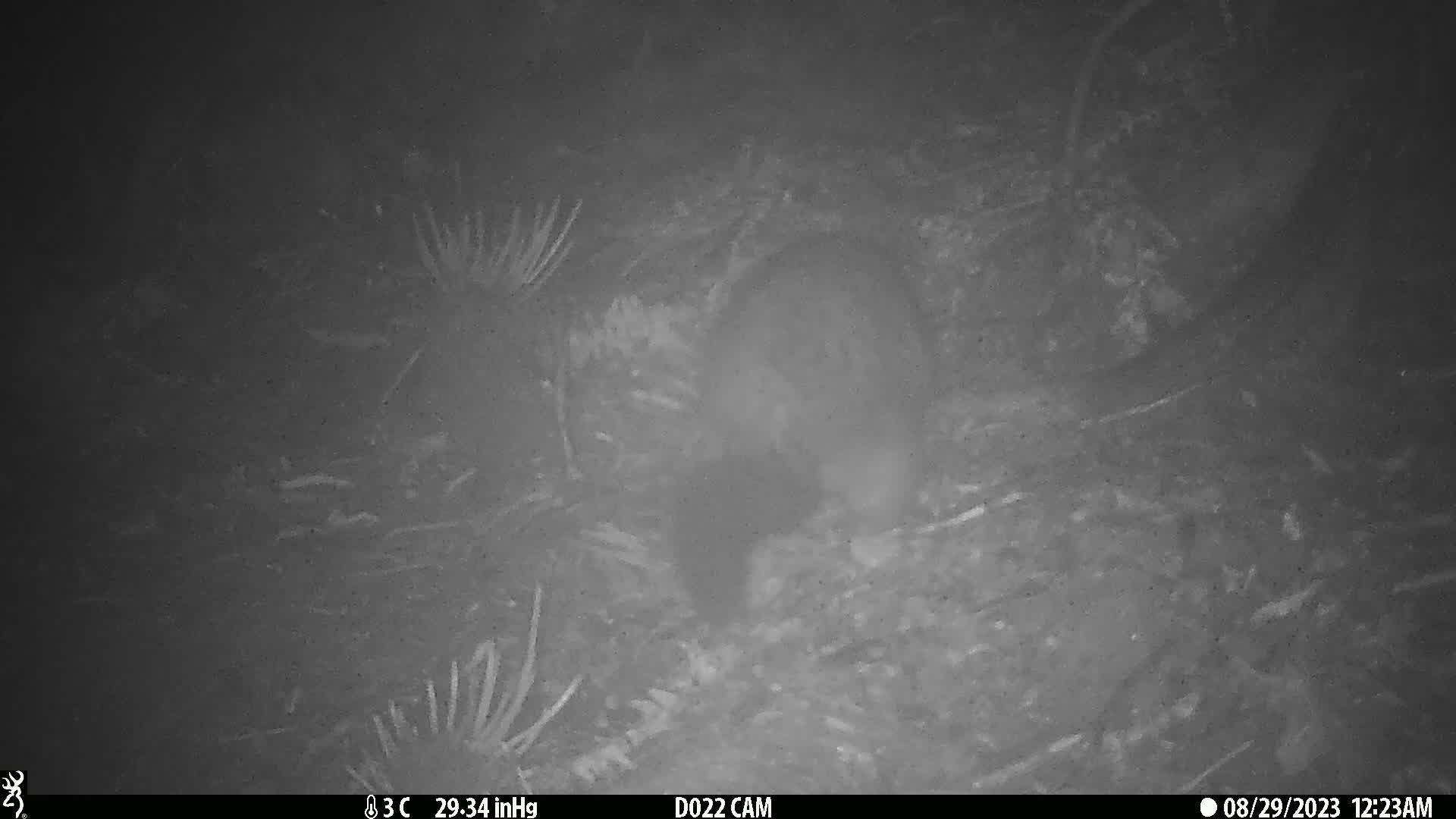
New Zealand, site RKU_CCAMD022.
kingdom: Animalia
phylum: Chordata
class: Mammalia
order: Diprotodontia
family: Phalangeridae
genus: Trichosurus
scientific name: Trichosurus vulpecula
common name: common brushtail possum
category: possum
Possum (common brushtail possum) (Trichosurus vulpecula).